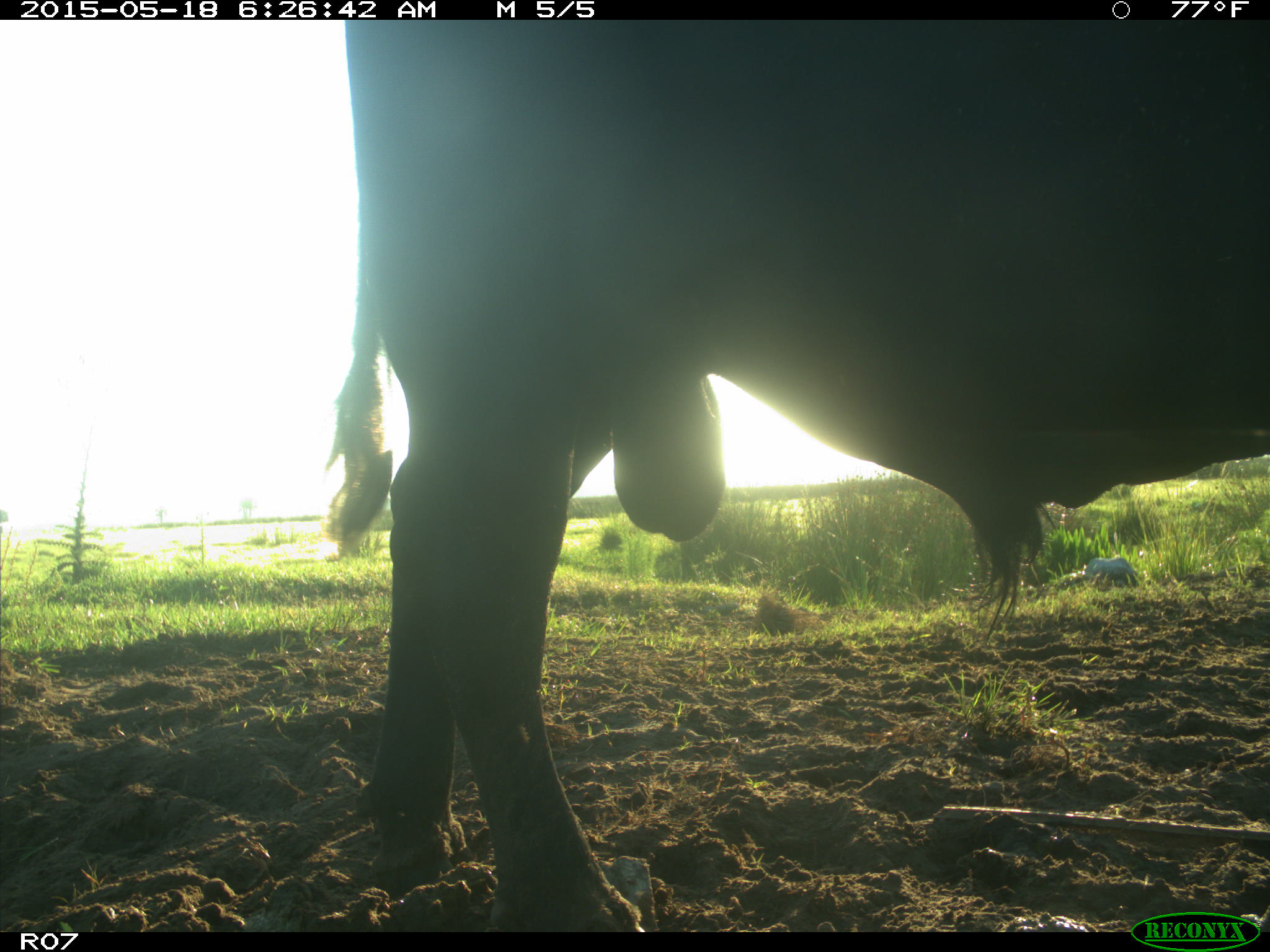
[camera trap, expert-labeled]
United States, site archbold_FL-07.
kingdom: Animalia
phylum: Chordata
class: Mammalia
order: Artiodactyla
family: Bovidae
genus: Bos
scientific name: Bos taurus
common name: domestic cow